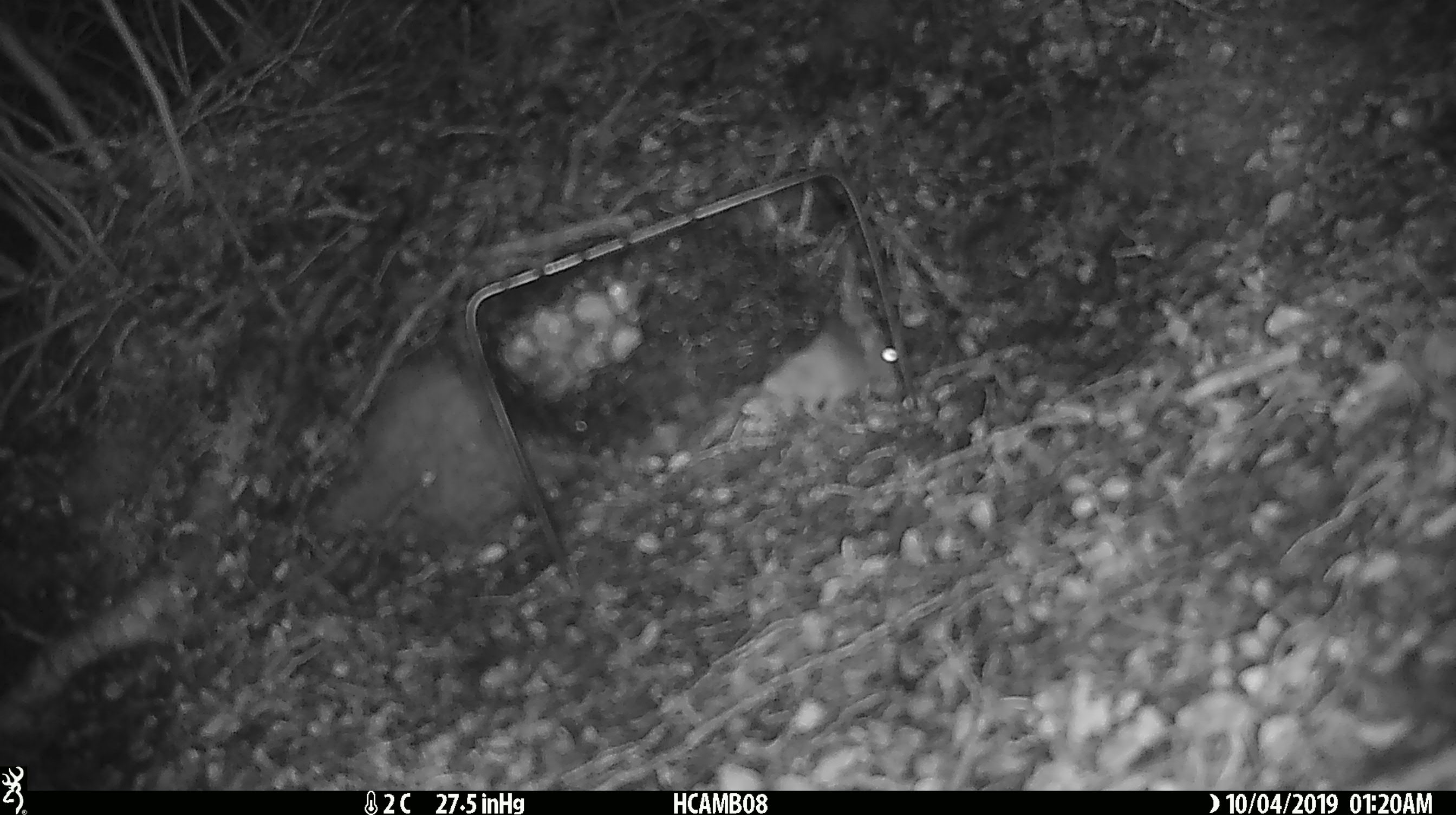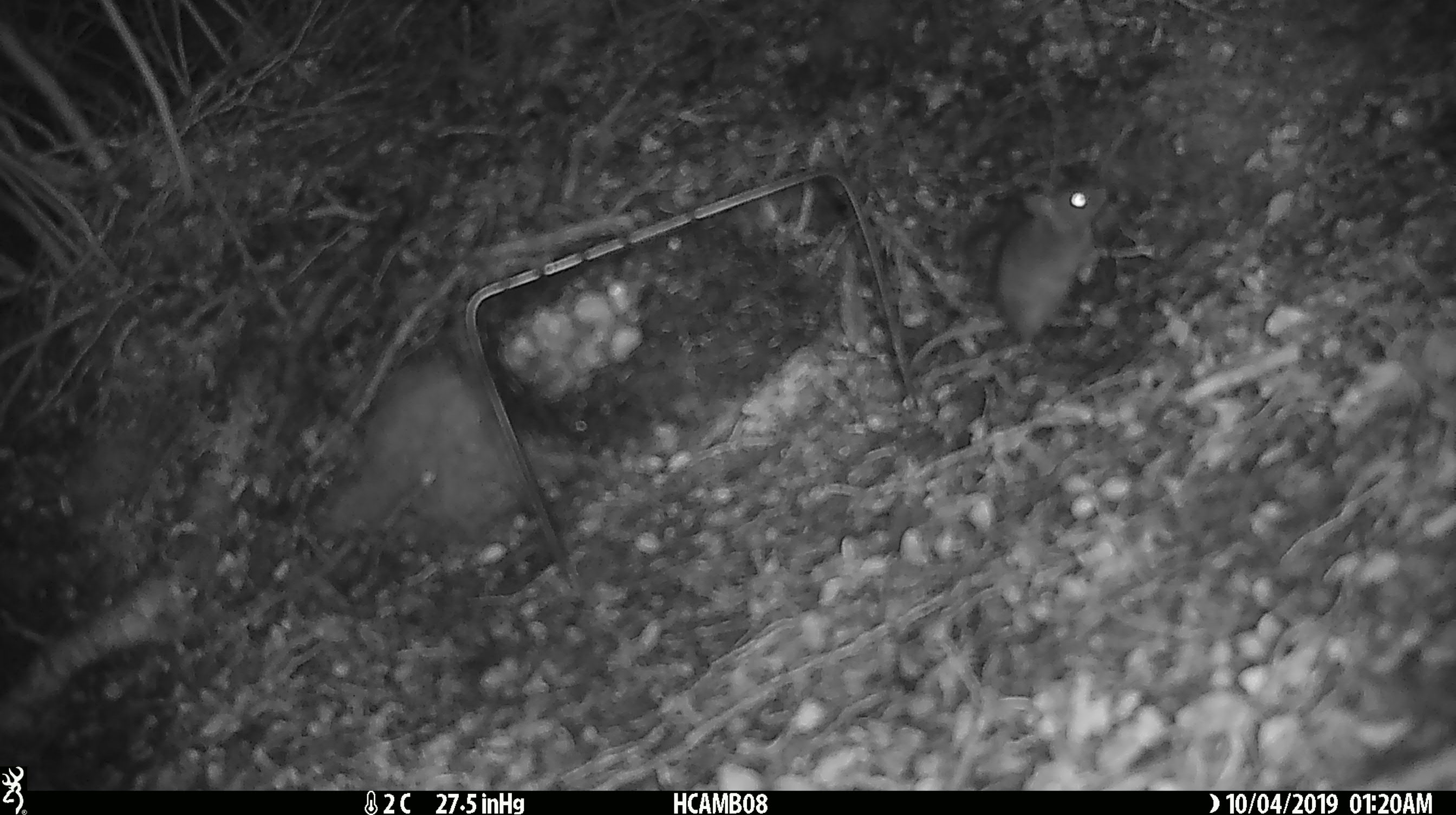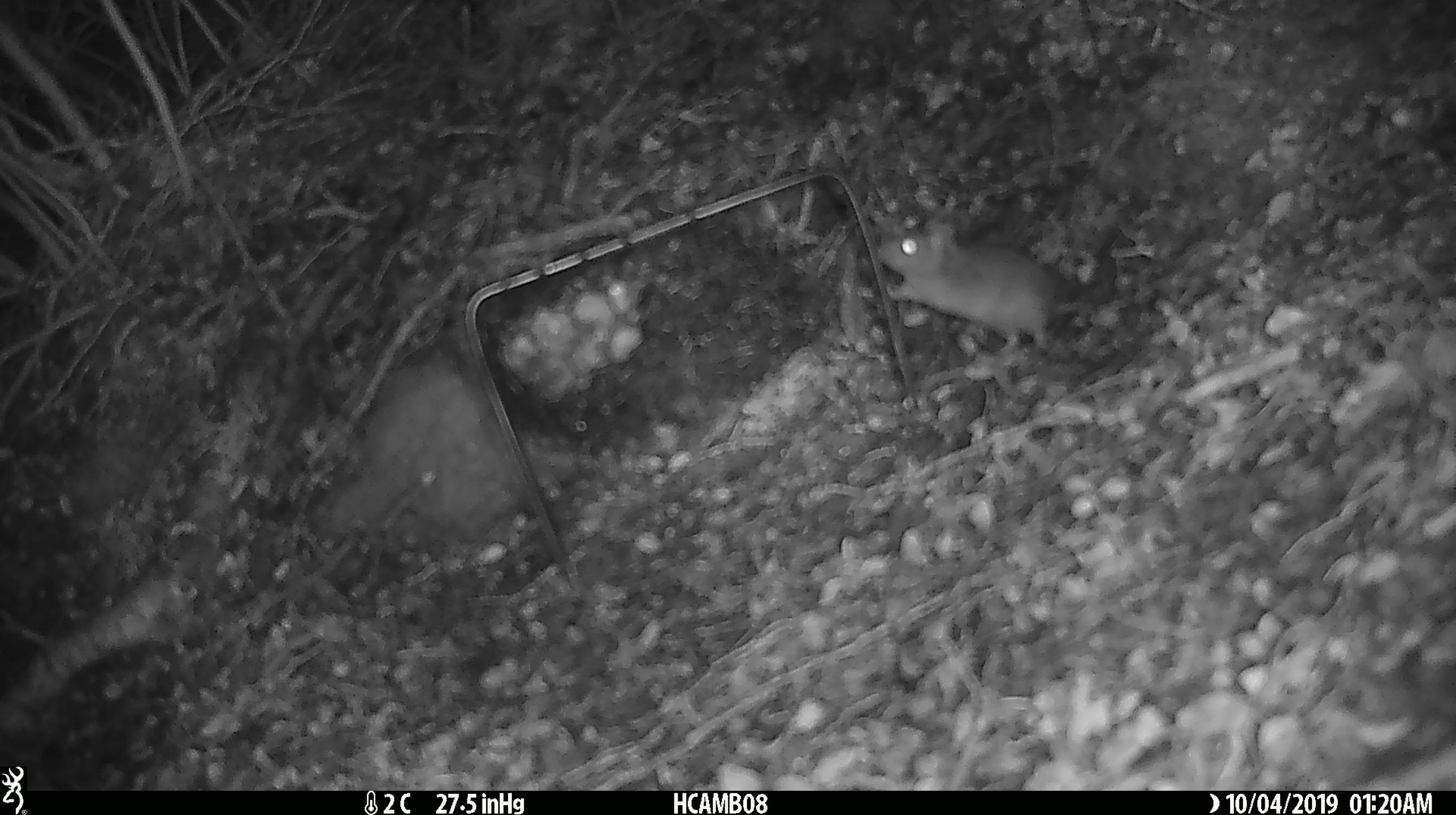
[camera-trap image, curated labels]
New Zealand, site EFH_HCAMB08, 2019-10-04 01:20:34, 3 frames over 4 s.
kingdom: Animalia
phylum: Chordata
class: Mammalia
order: Rodentia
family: Muridae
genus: Mus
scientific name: Mus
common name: mouse